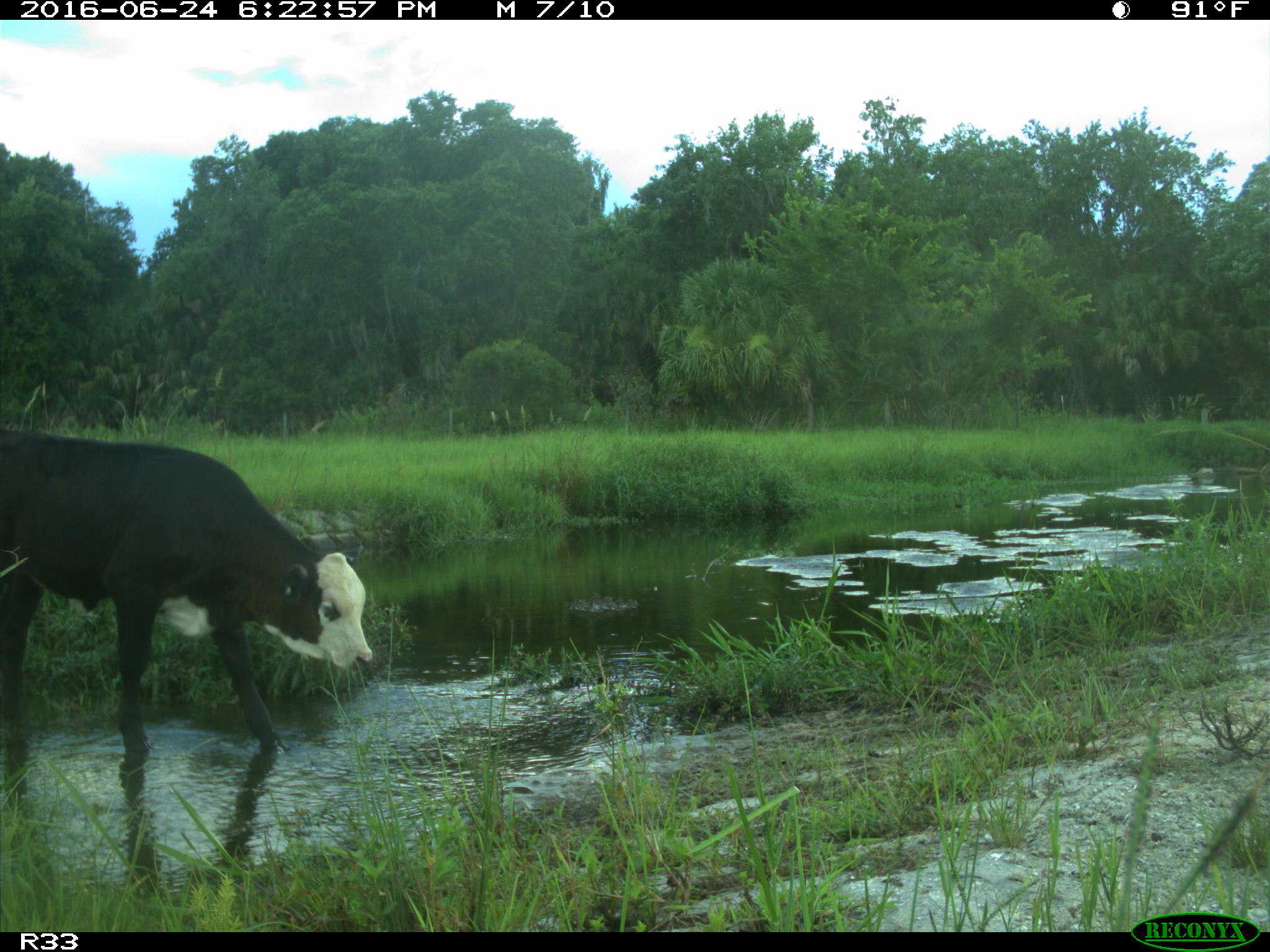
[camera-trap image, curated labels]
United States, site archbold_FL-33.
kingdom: Animalia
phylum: Chordata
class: Mammalia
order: Artiodactyla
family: Bovidae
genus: Bos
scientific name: Bos taurus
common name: domestic cow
Bos taurus (domestic cow).